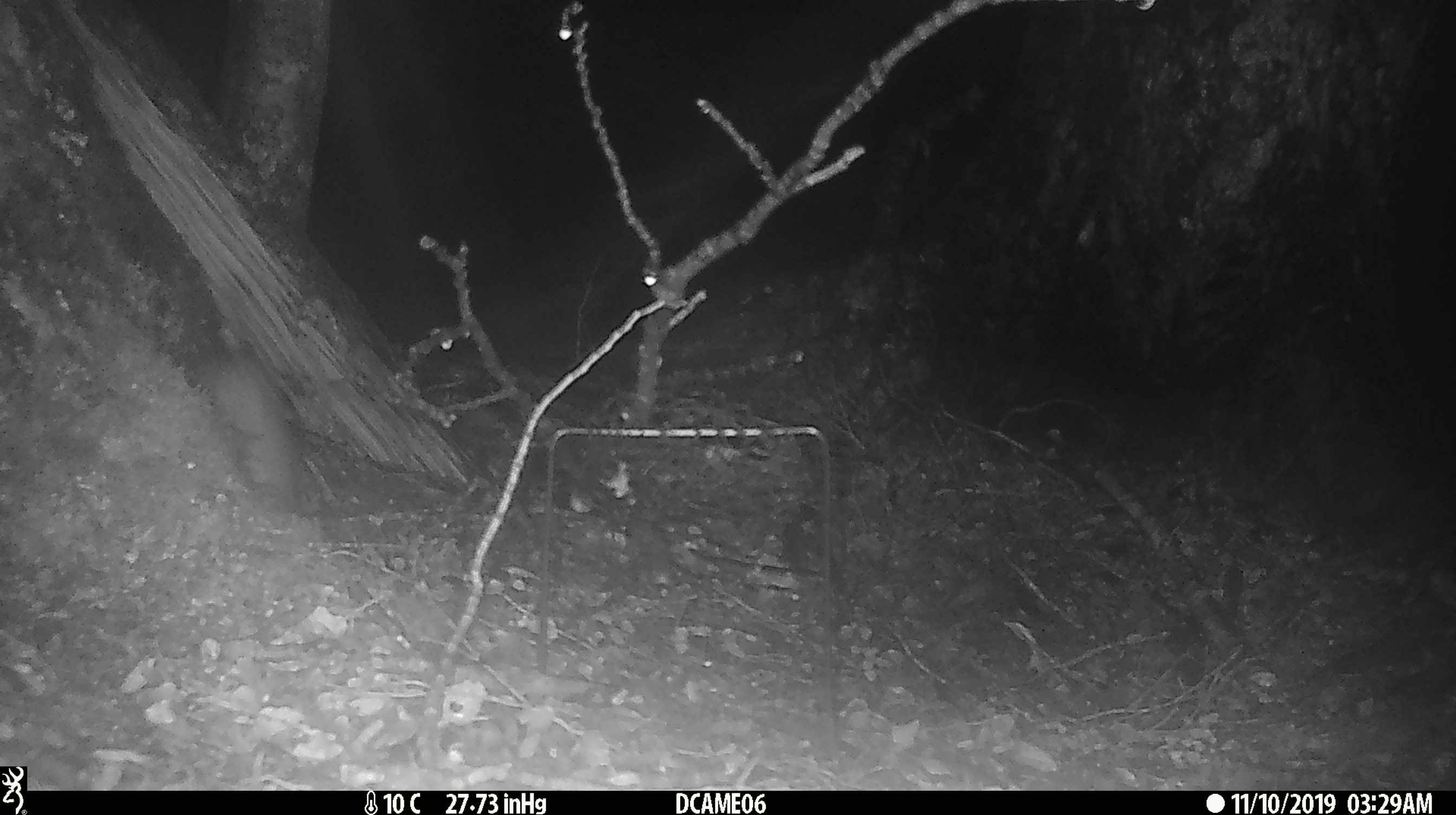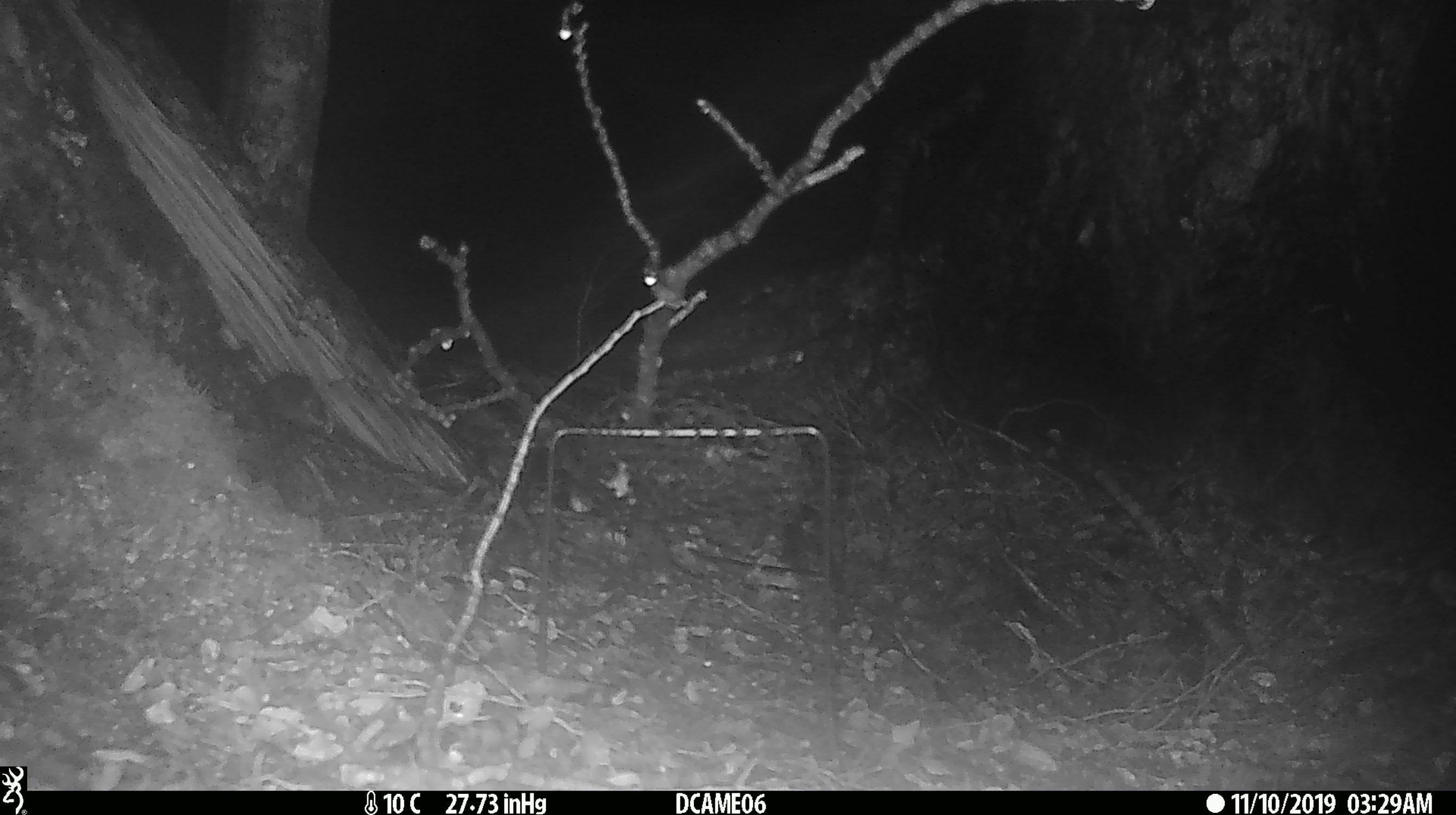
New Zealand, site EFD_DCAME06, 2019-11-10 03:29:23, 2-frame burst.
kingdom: Animalia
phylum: Chordata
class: Mammalia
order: Rodentia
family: Muridae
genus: Rattus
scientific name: Rattus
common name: rat